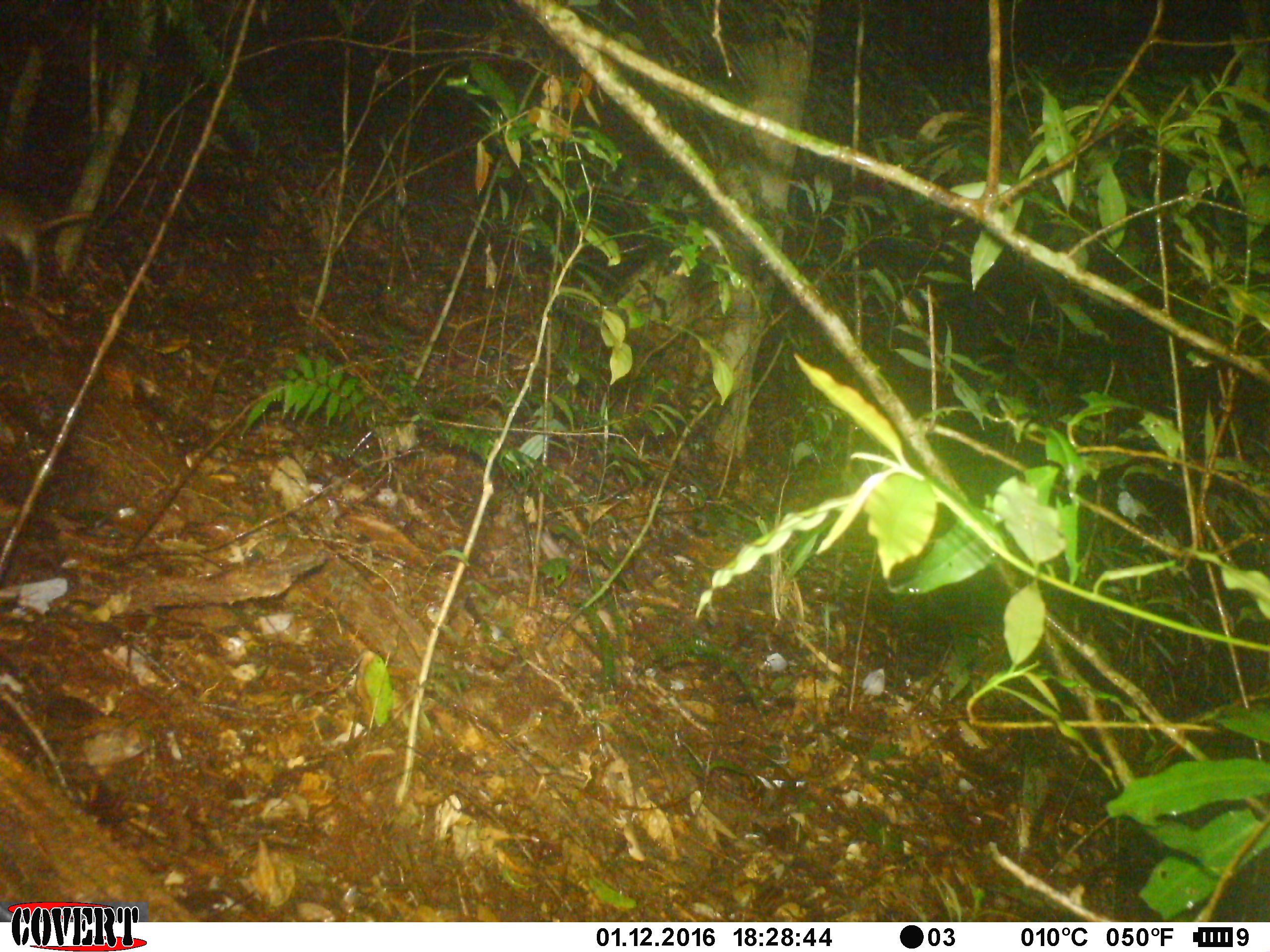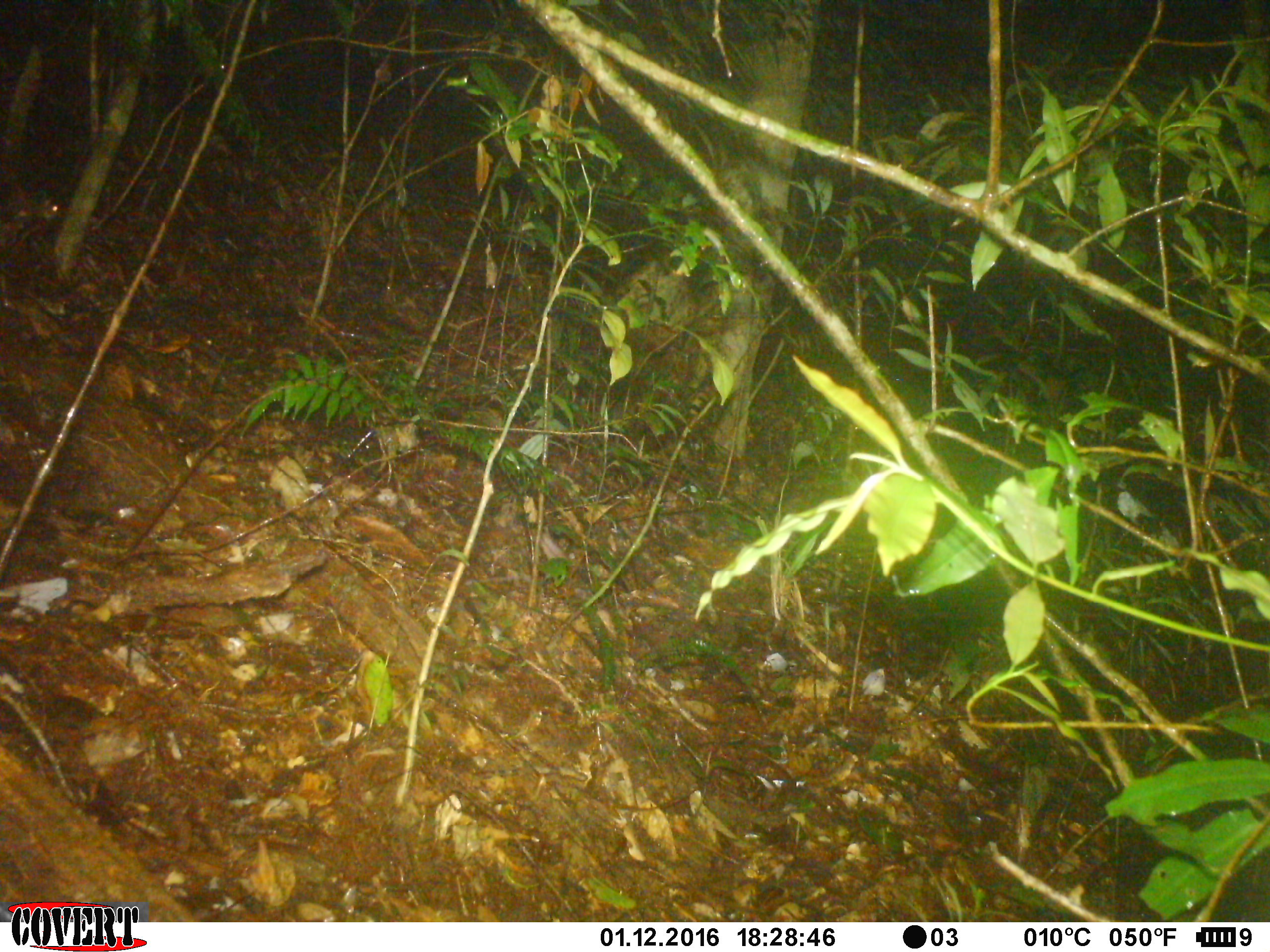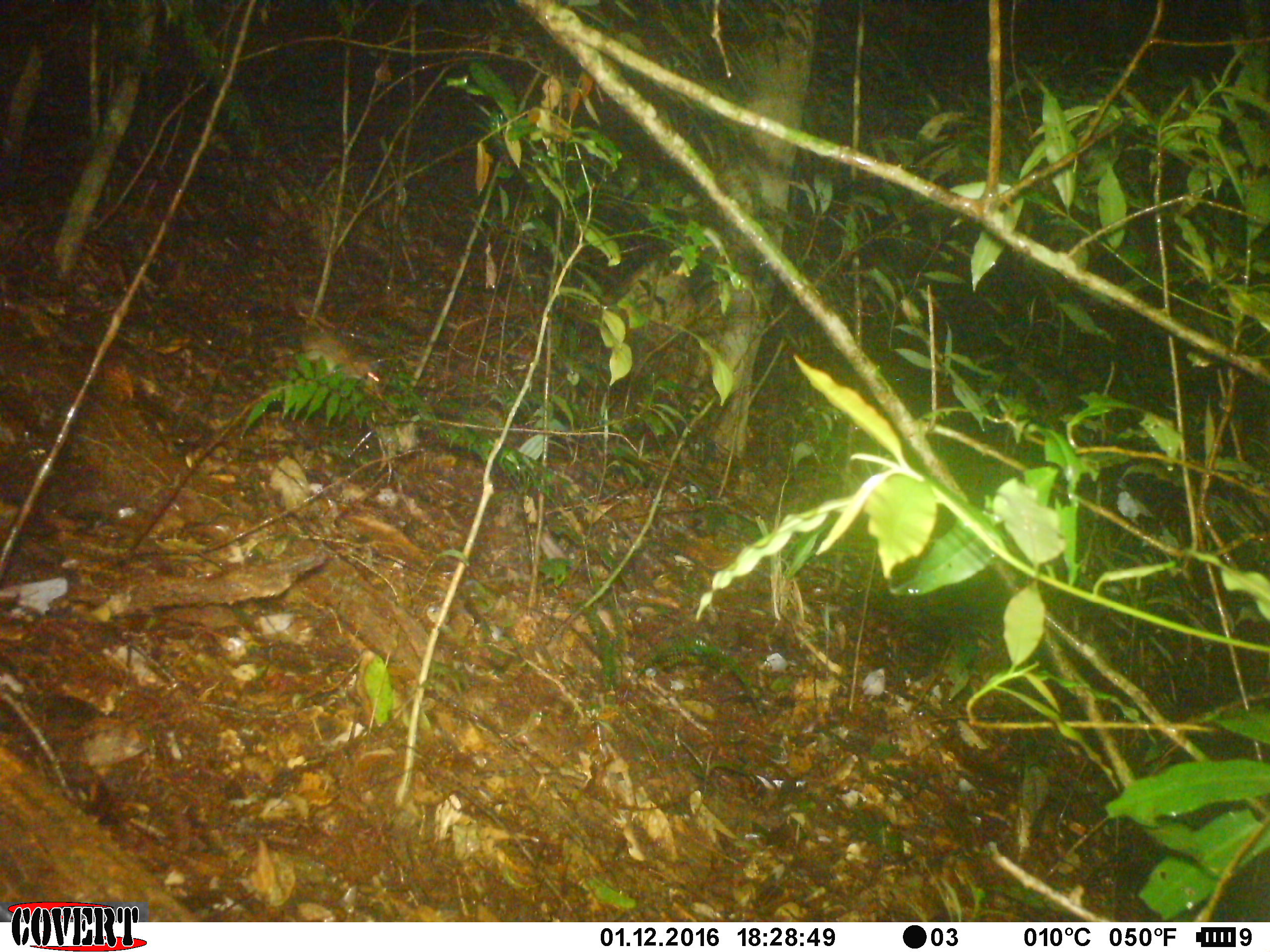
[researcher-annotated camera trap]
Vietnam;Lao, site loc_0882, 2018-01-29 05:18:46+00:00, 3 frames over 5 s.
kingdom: Animalia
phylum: Chordata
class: Mammalia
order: Rodentia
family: Muridae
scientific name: Muridae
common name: old-world mice and rats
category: unidentified murid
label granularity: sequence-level